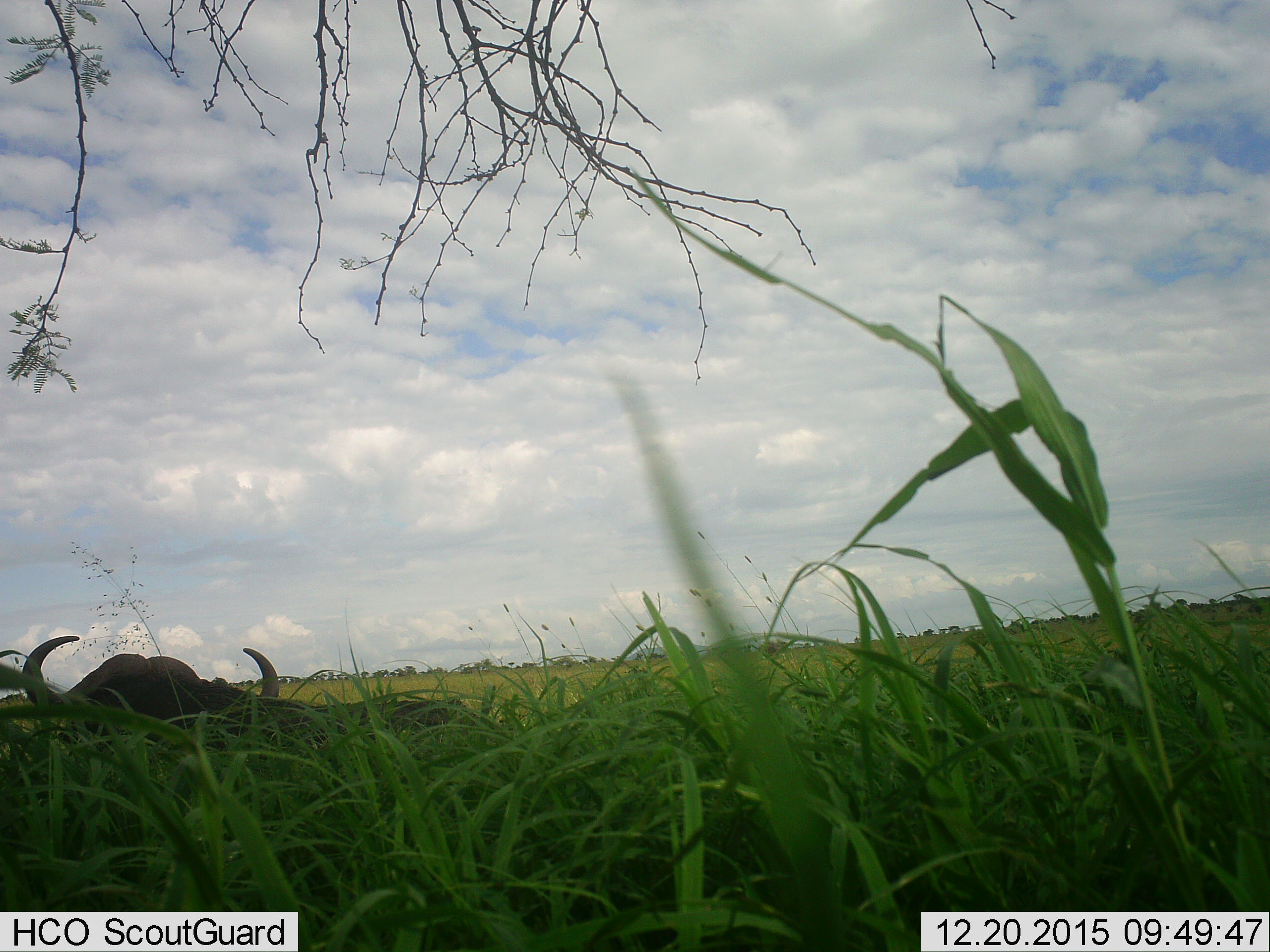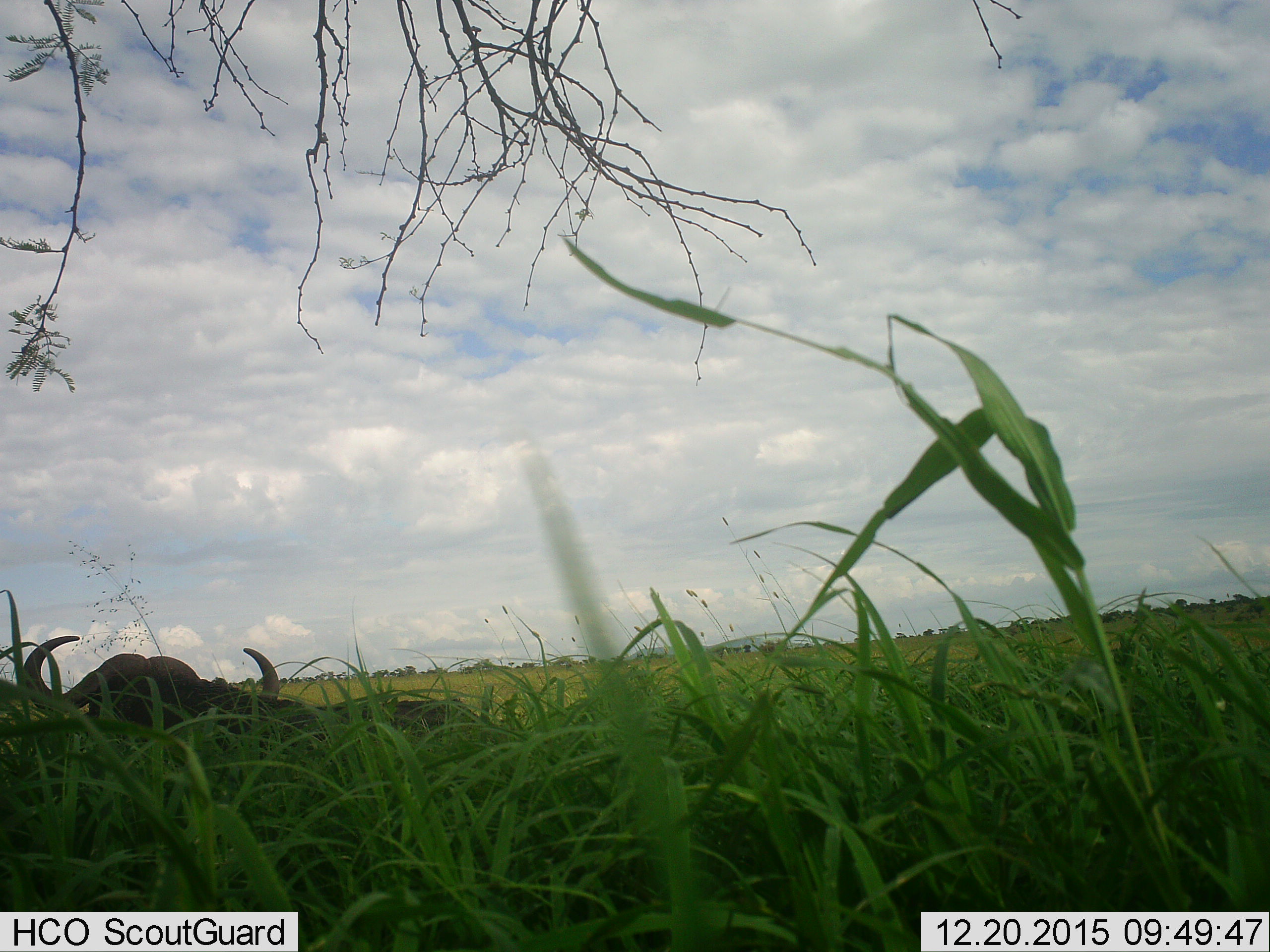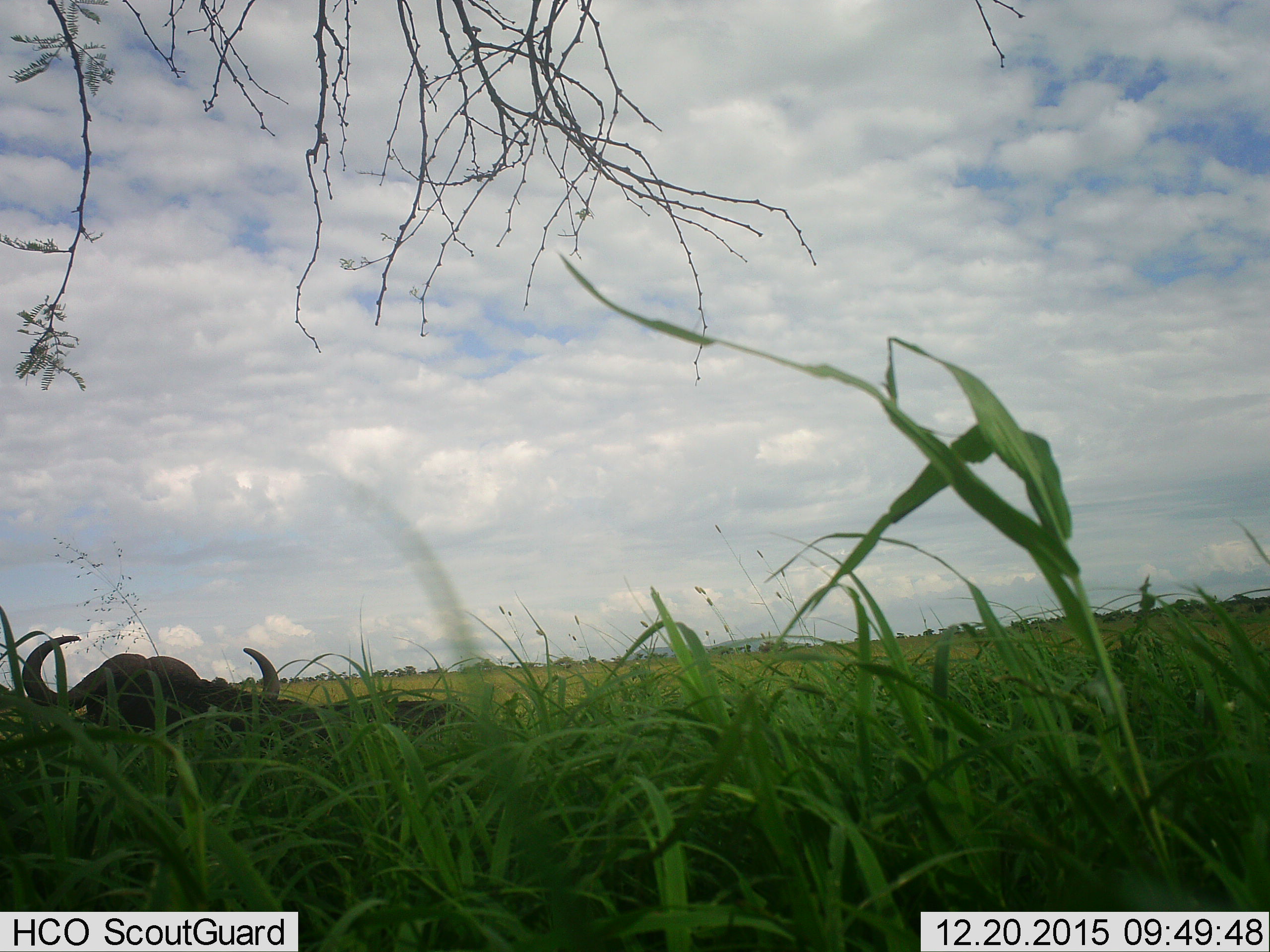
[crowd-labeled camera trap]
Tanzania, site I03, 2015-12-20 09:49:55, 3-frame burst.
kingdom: Animalia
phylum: Chordata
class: Mammalia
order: Artiodactyla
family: Bovidae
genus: Syncerus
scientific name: Syncerus caffer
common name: cape buffalo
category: buffalo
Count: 1.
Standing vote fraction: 33%.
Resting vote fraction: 67%.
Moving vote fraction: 0%.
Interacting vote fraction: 0%.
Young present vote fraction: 0%.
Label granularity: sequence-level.